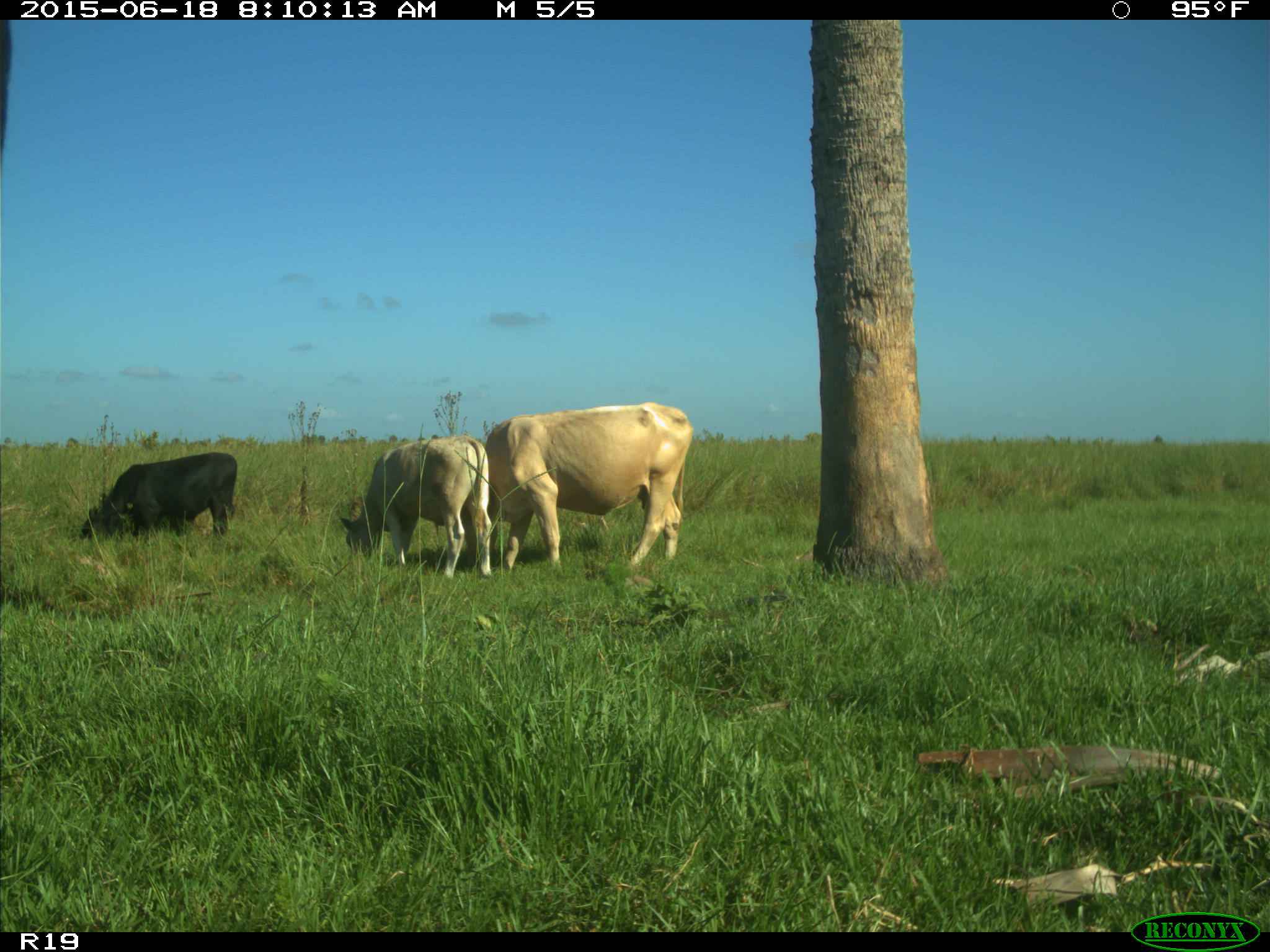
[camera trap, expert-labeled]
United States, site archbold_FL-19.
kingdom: Animalia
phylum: Chordata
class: Mammalia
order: Artiodactyla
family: Bovidae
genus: Bos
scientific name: Bos taurus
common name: domestic cow